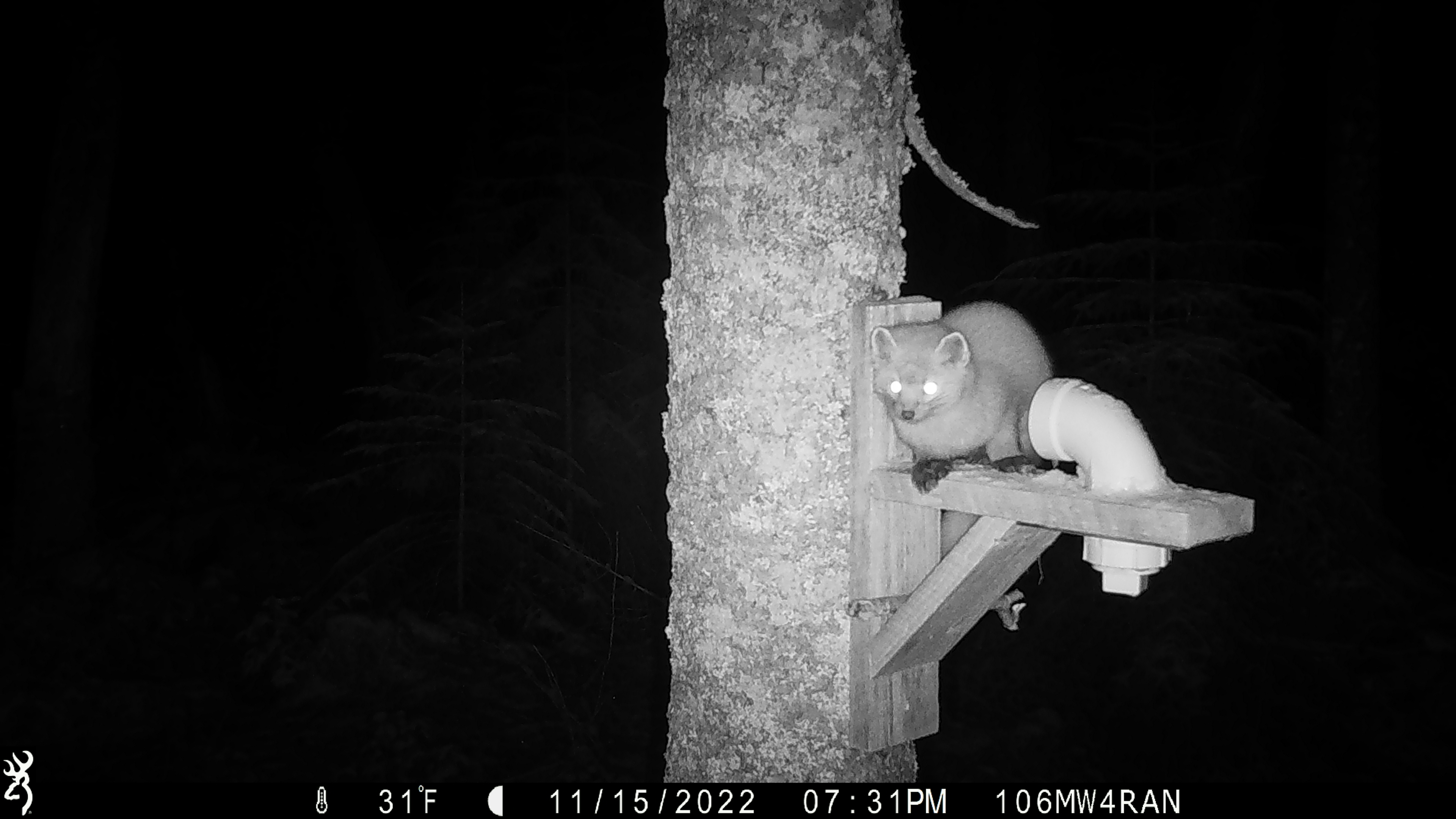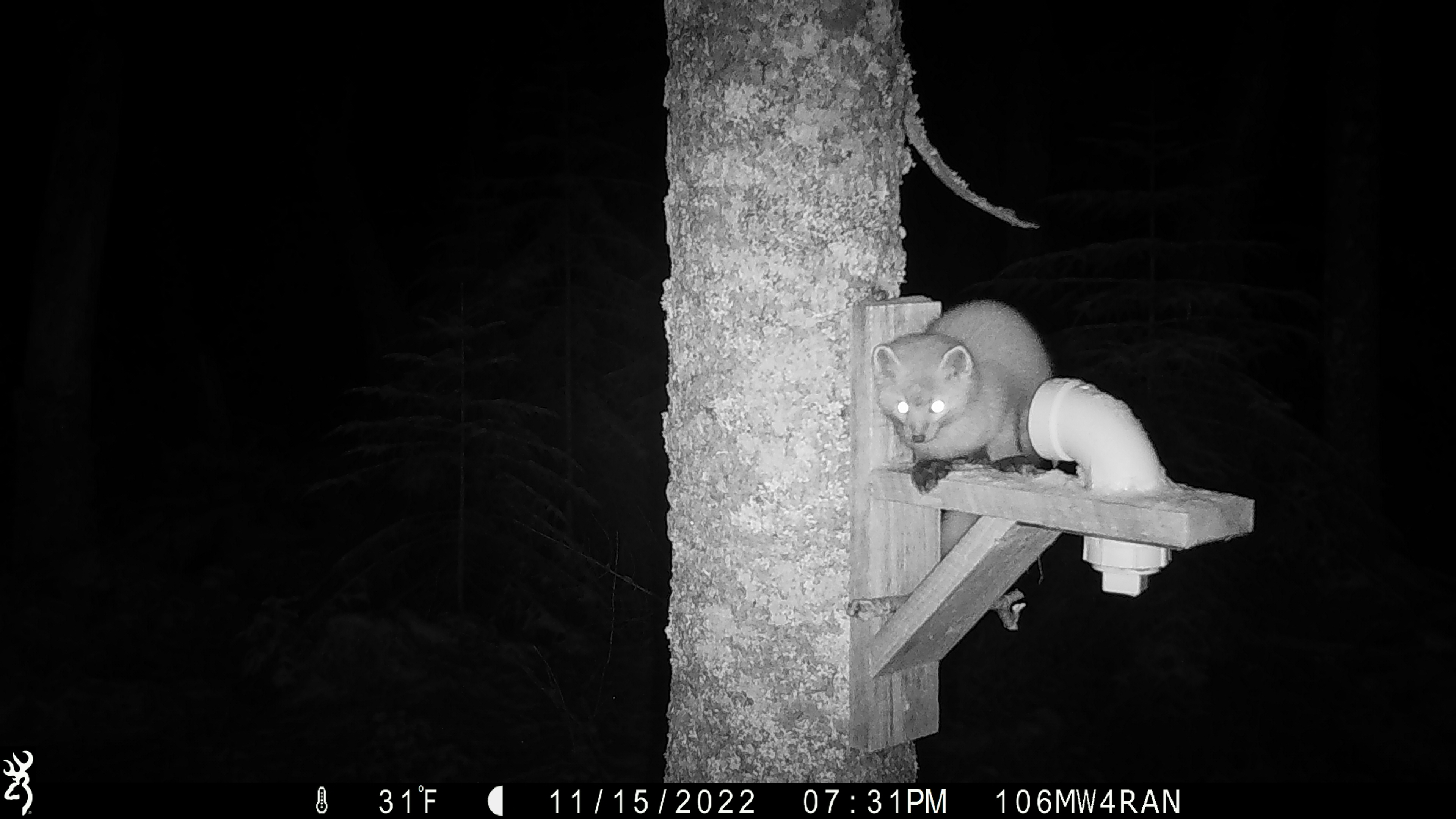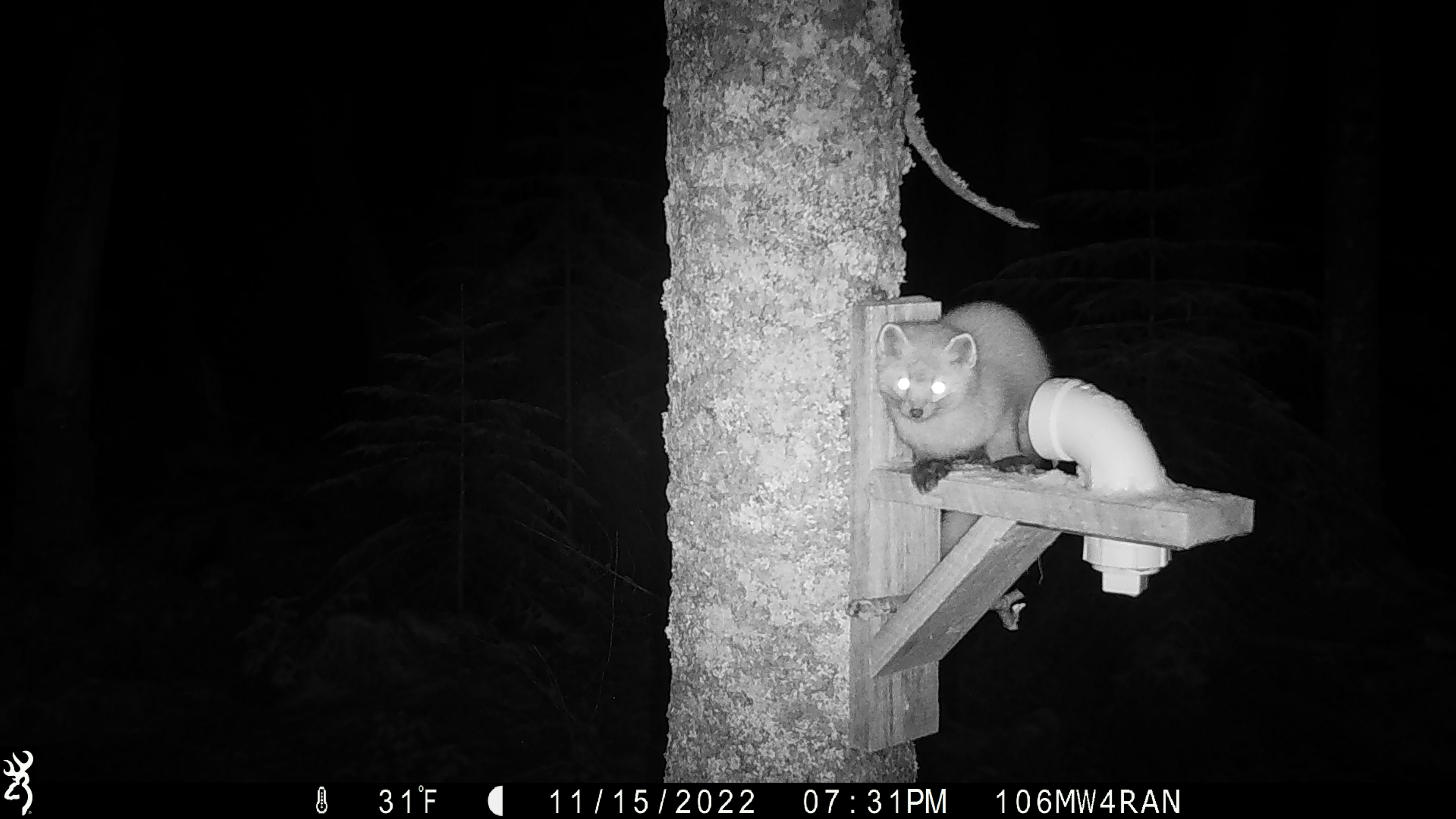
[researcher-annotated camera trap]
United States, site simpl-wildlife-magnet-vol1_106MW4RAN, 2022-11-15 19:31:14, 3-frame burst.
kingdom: Animalia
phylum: Chordata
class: Mammalia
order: Carnivora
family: Mustelidae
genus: Martes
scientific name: Martes americana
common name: american marten